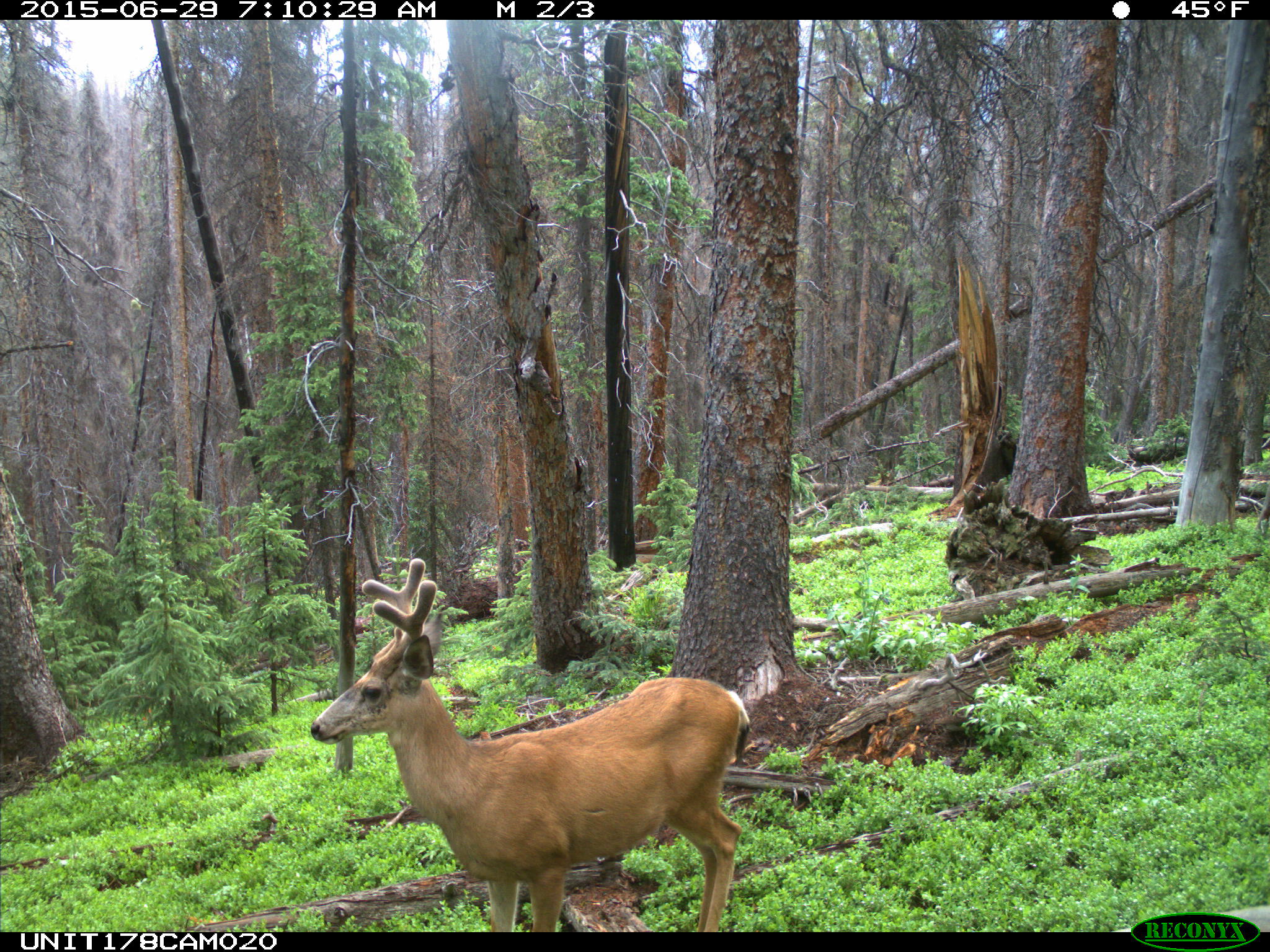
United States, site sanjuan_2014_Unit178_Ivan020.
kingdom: Animalia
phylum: Chordata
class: Mammalia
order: Artiodactyla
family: Cervidae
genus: Odocoileus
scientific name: Odocoileus hemionus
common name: mule deer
Odocoileus hemionus (mule deer).